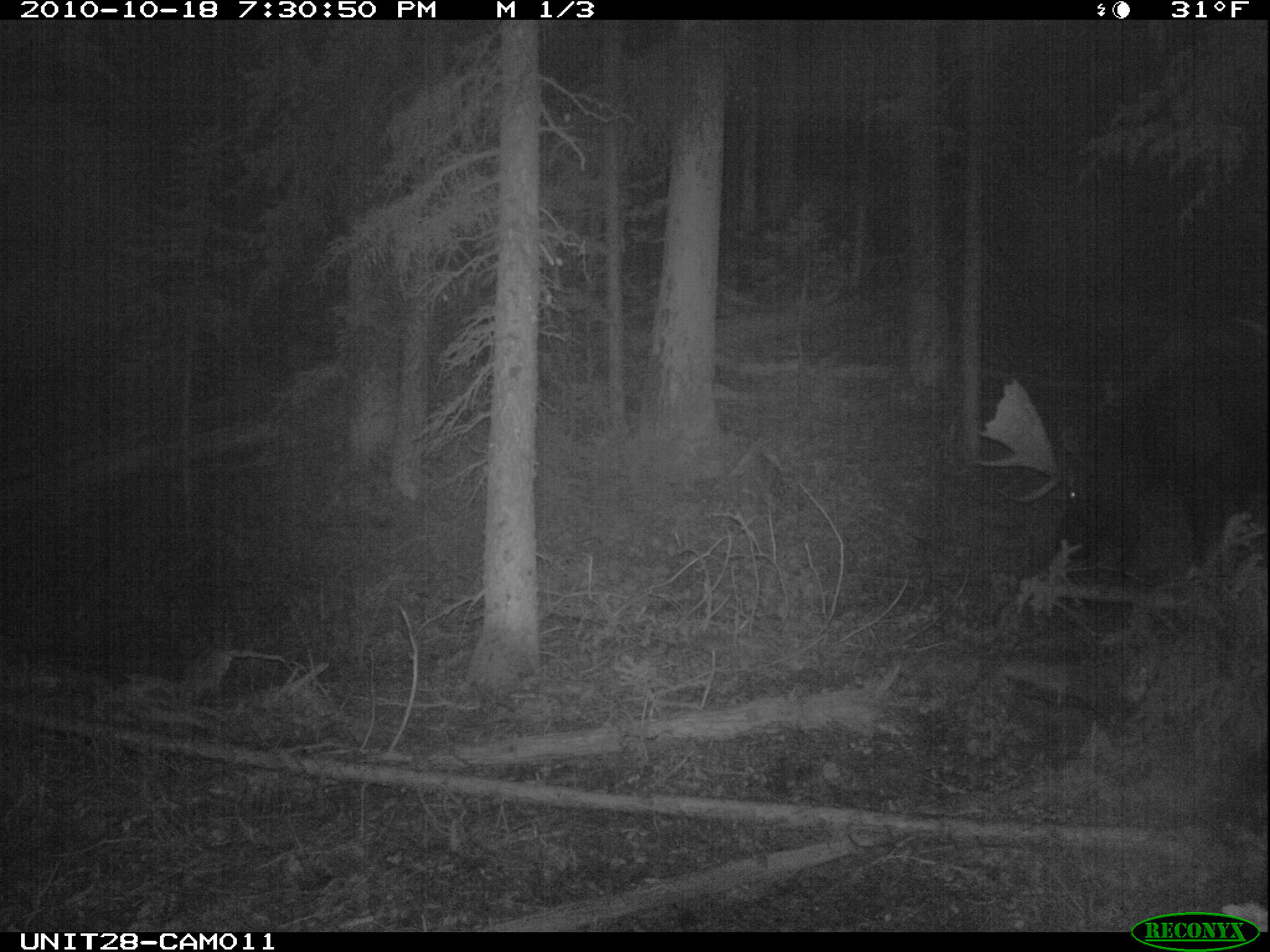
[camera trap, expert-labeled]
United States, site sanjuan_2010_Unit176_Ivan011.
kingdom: Animalia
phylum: Chordata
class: Mammalia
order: Artiodactyla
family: Cervidae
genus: Alces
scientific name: Alces alces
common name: moose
Alces alces (moose).